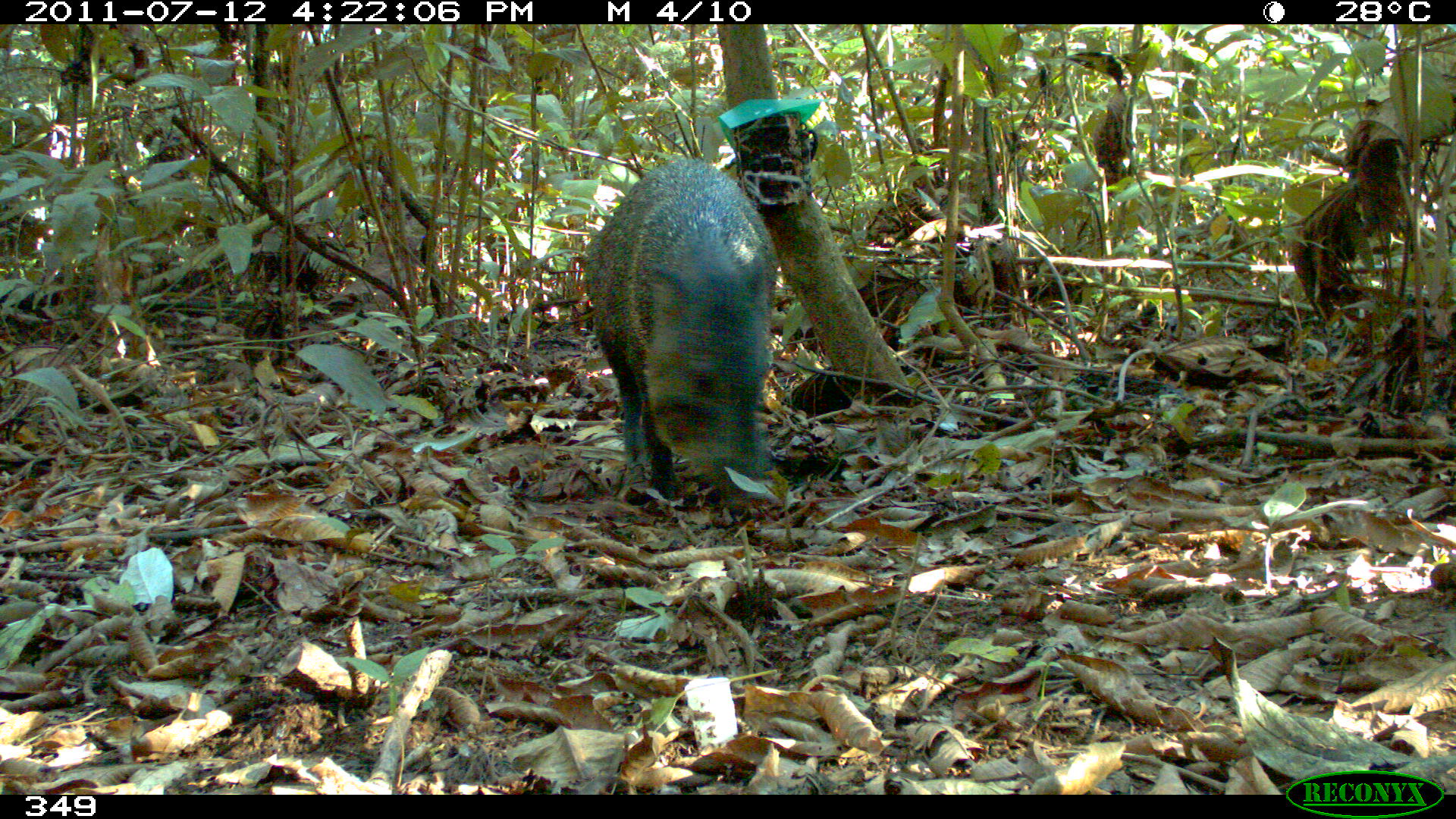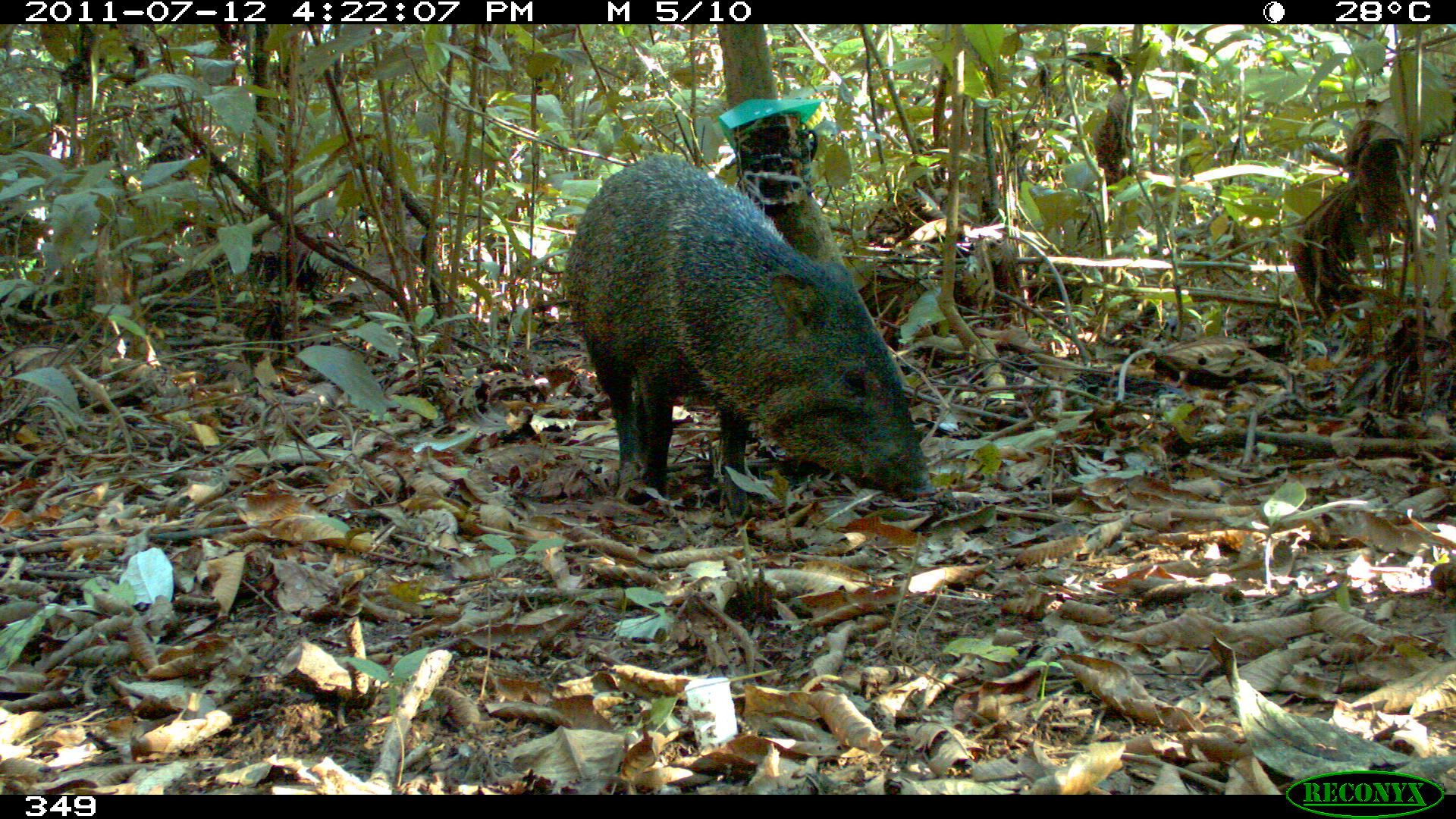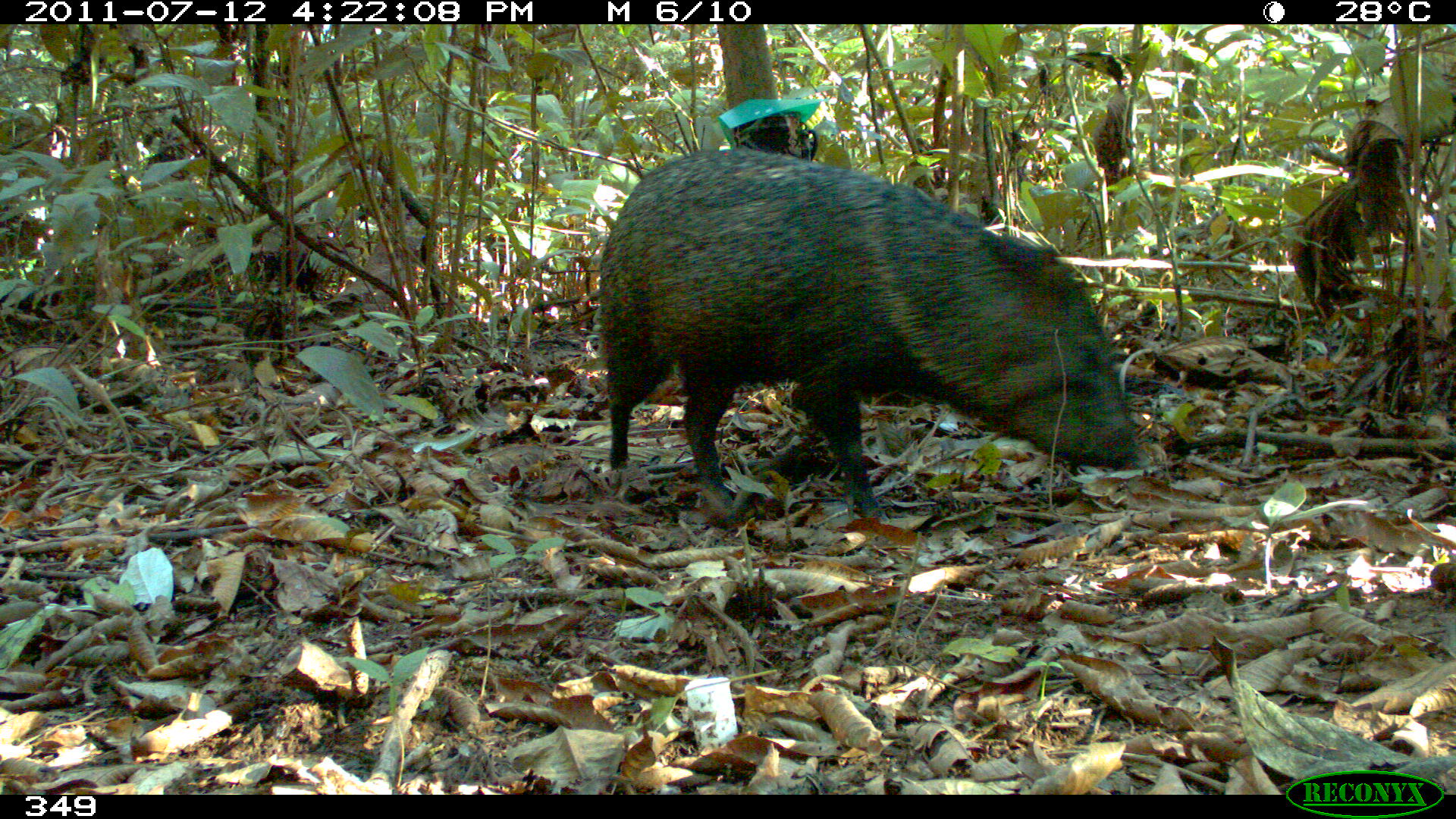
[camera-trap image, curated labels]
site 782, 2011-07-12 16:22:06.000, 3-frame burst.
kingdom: Animalia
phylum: Chordata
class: Mammalia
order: Artiodactyla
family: Tayassuidae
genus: Pecari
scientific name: Pecari tajacu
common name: collared peccary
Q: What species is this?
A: Pecari tajacu (collared peccary).